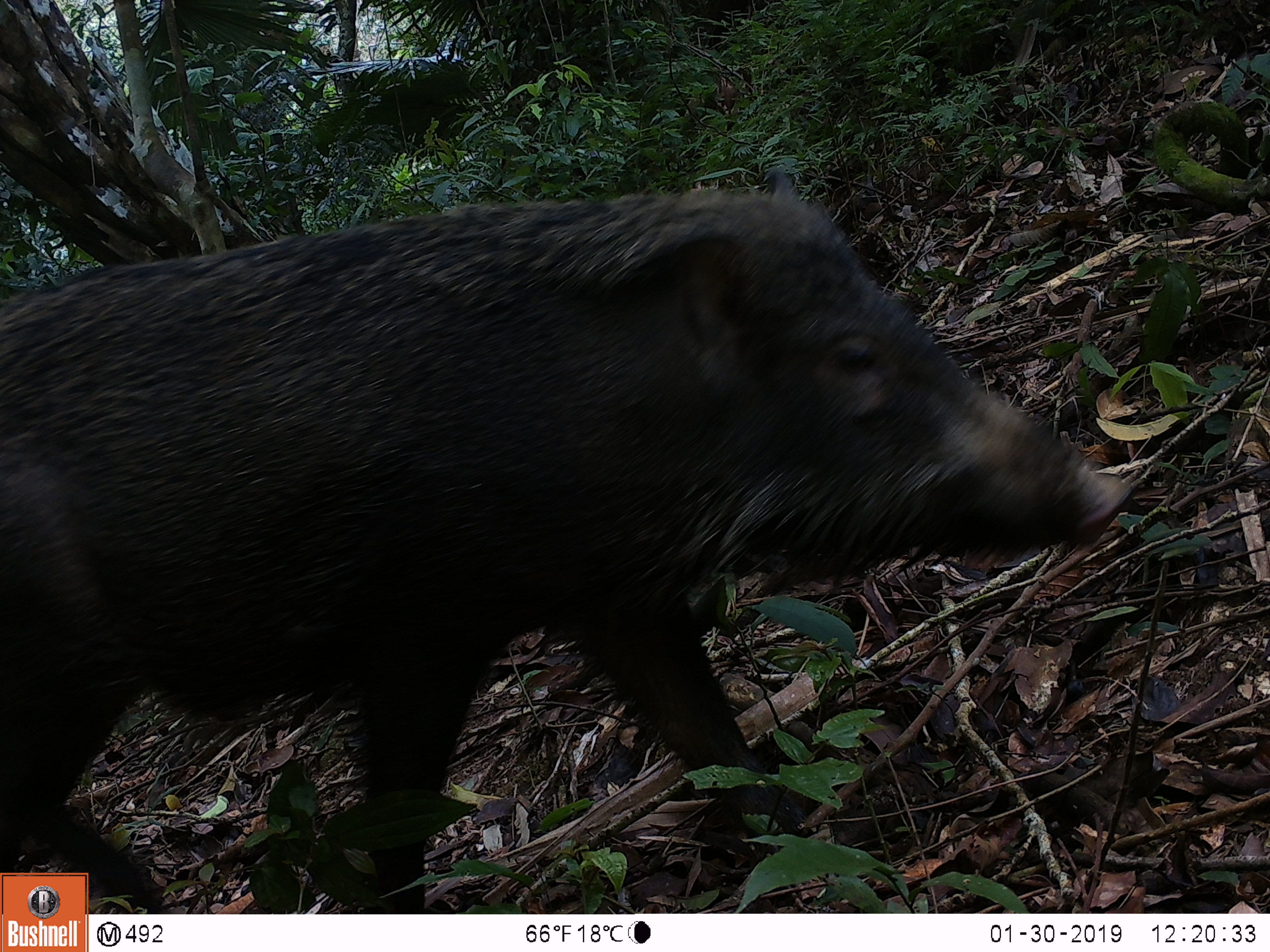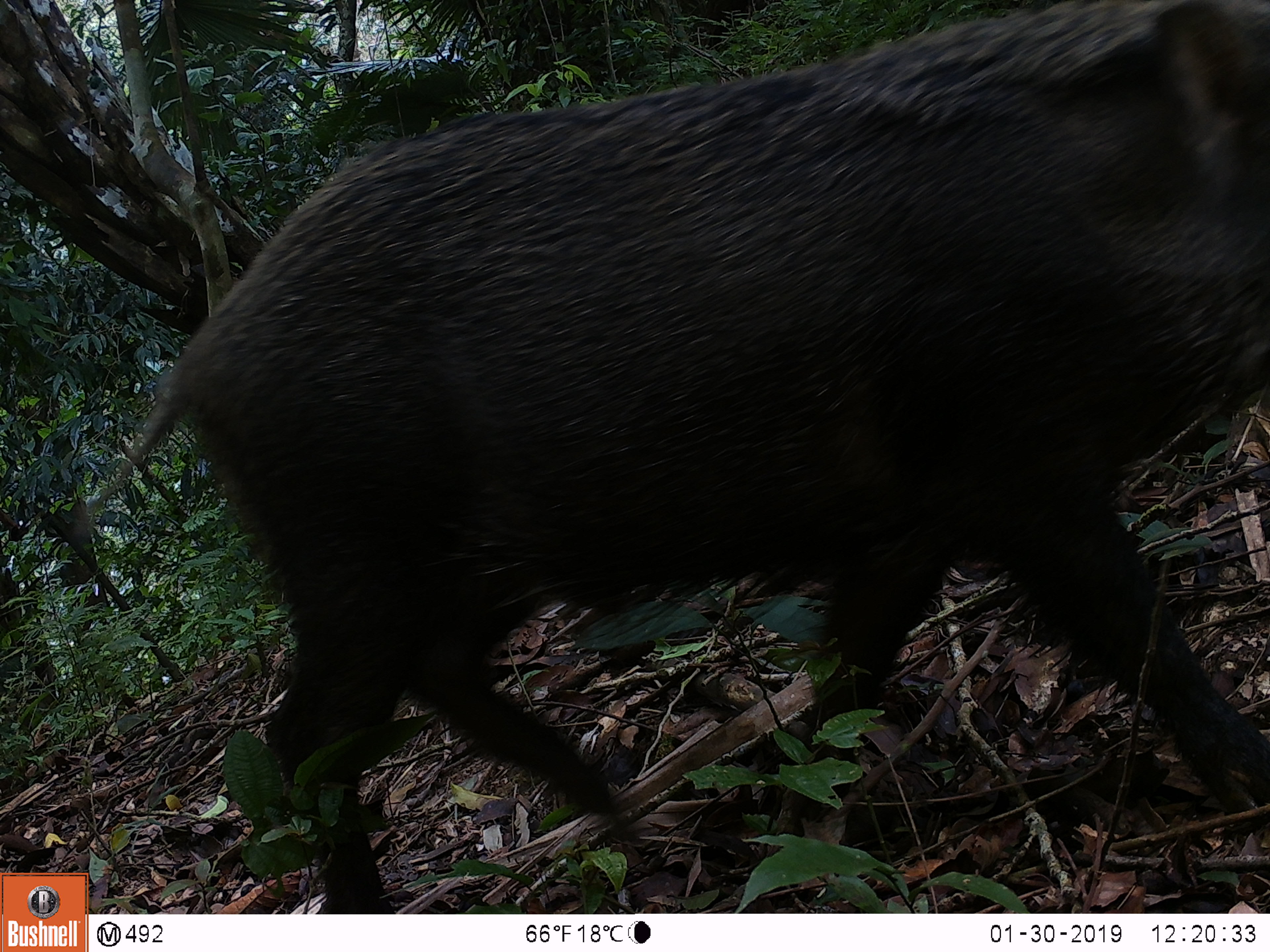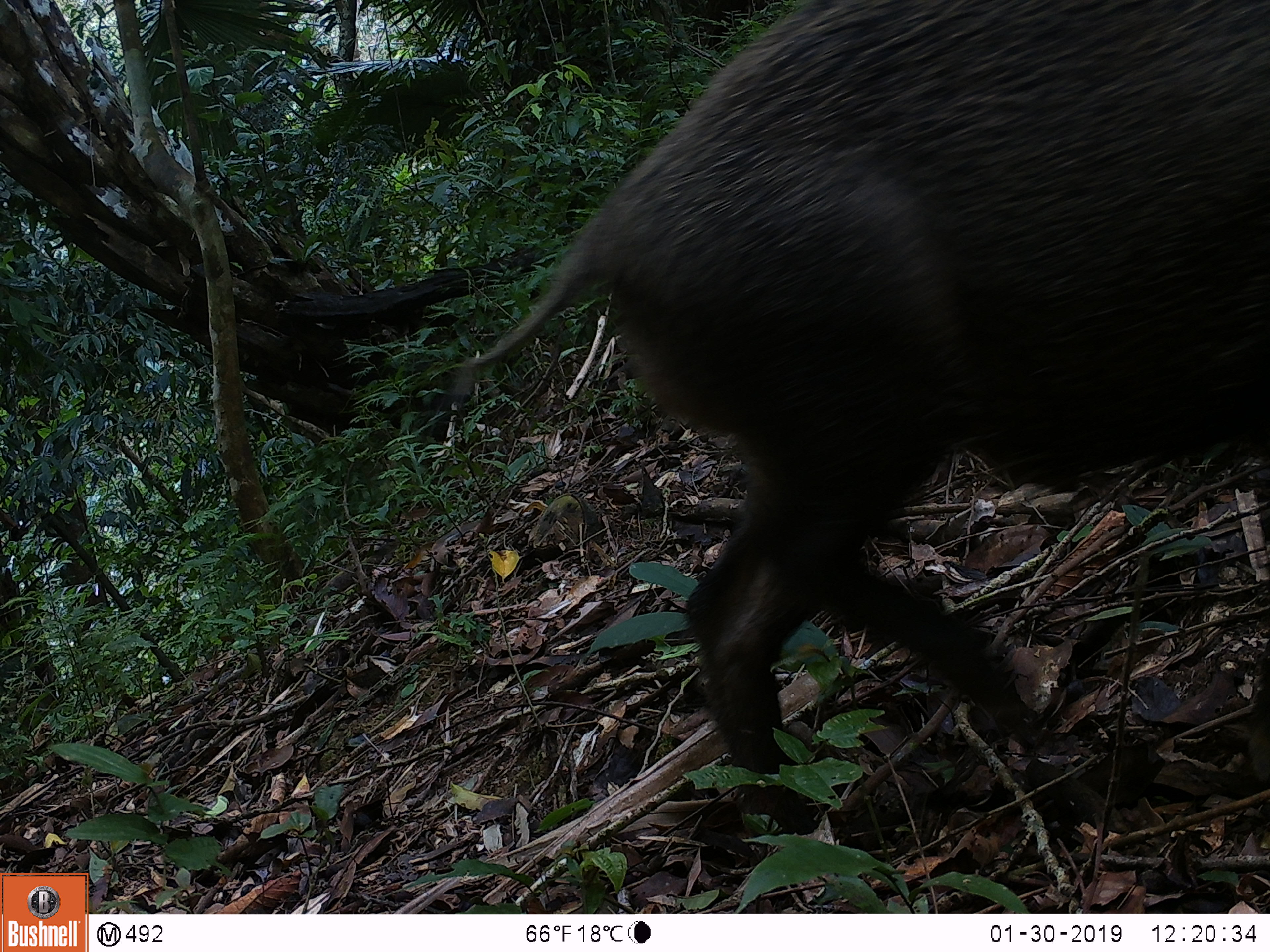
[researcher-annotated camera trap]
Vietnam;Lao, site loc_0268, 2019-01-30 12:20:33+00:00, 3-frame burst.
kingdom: Animalia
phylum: Chordata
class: Mammalia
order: Artiodactyla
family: Suidae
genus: Sus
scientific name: Sus scrofa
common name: eurasian wild pig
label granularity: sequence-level